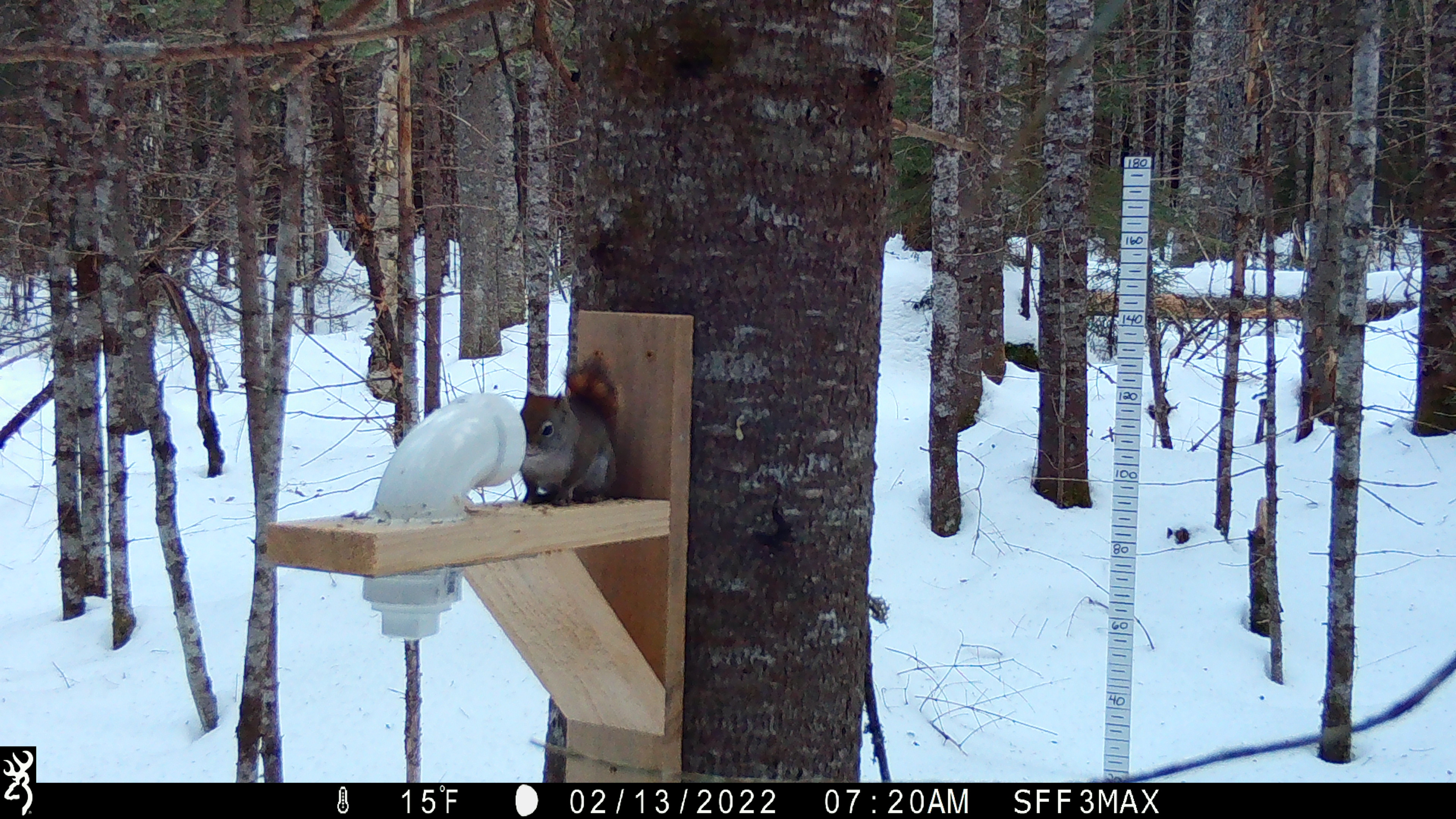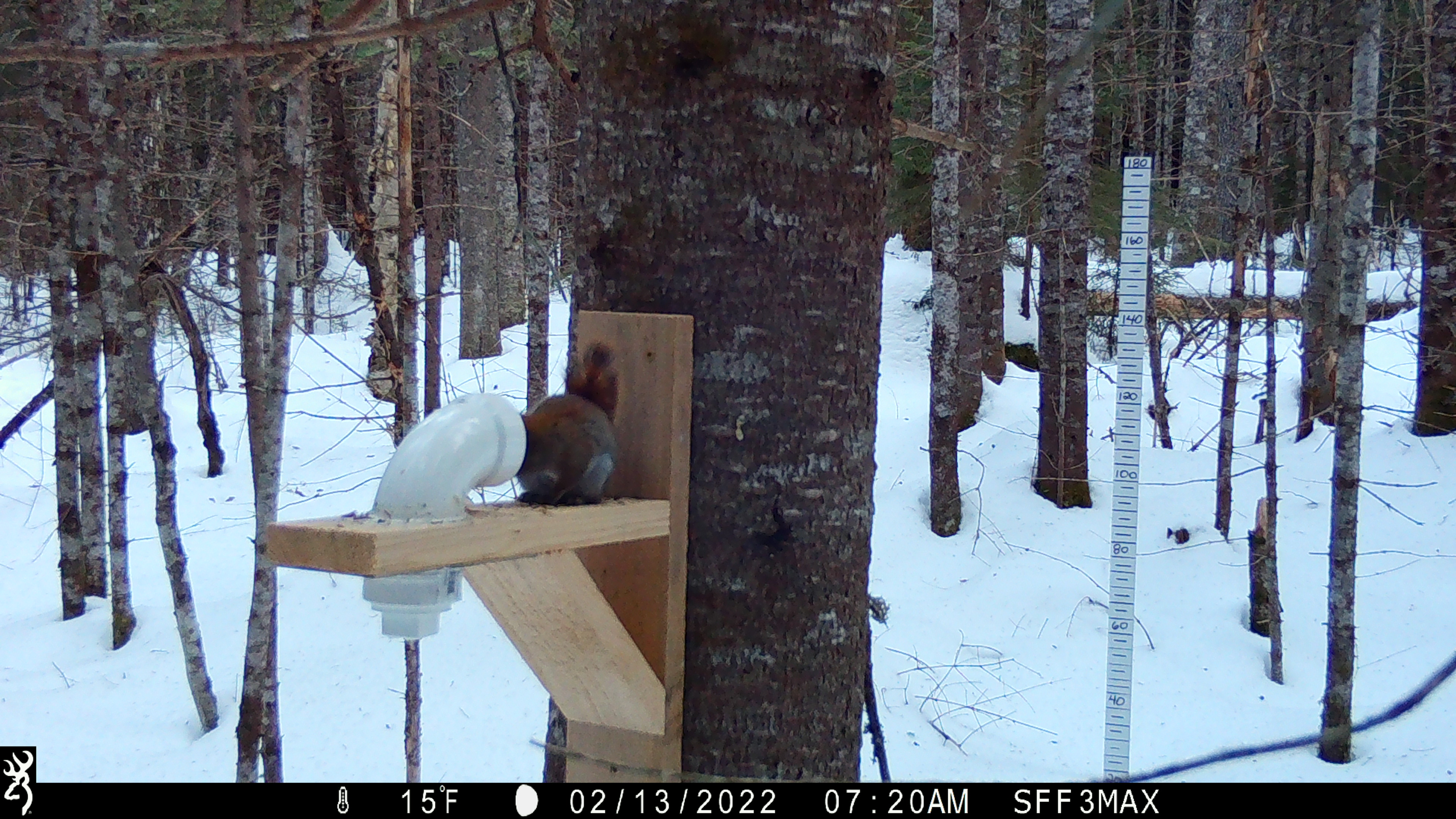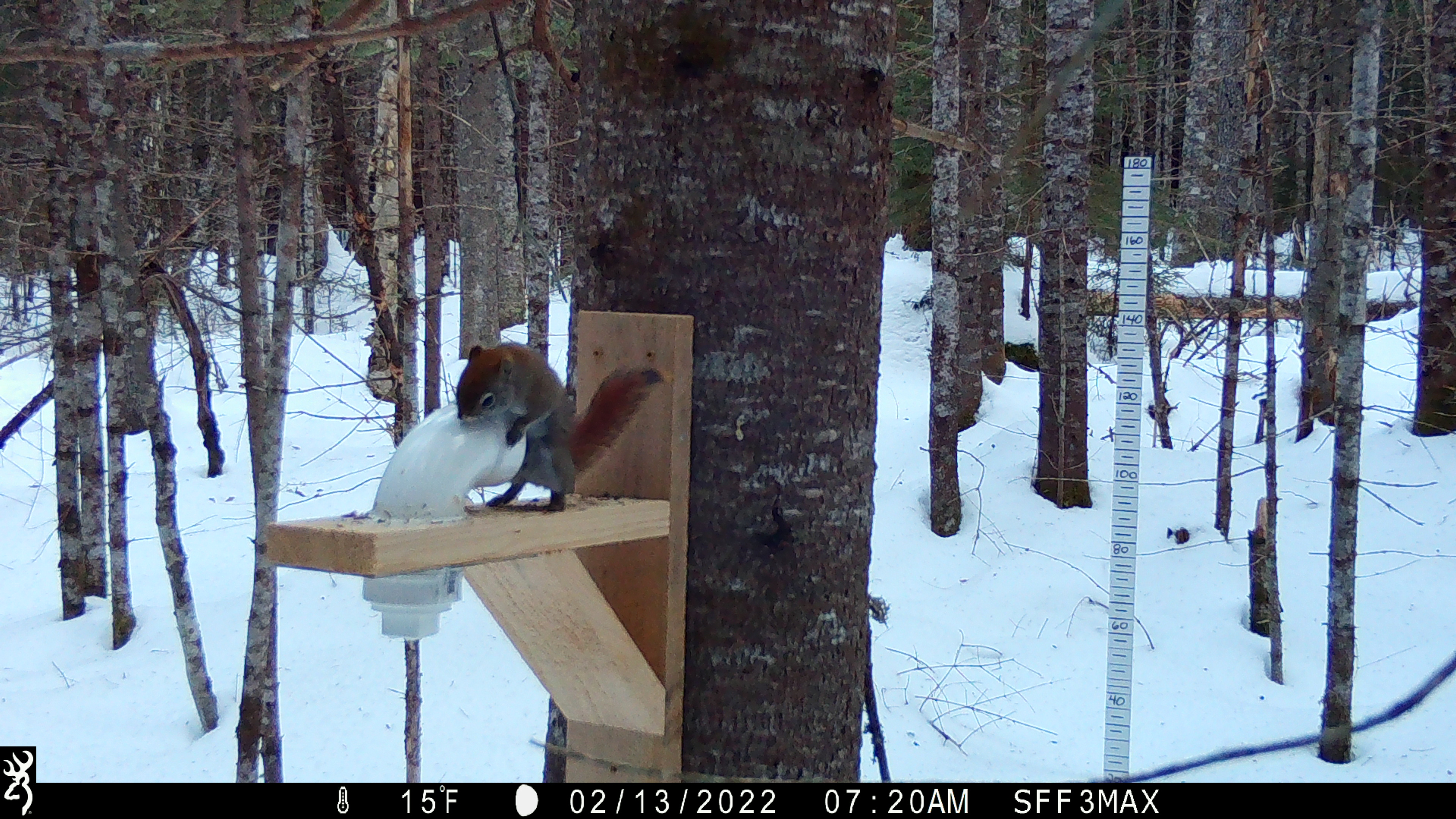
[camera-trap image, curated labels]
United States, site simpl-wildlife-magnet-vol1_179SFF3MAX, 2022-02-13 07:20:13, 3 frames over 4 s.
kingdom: Animalia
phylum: Chordata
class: Mammalia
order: Rodentia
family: Sciuridae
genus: Tamiasciurus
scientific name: Tamiasciurus hudsonicus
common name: red squirrel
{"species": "red squirrel (Tamiasciurus hudsonicus)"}